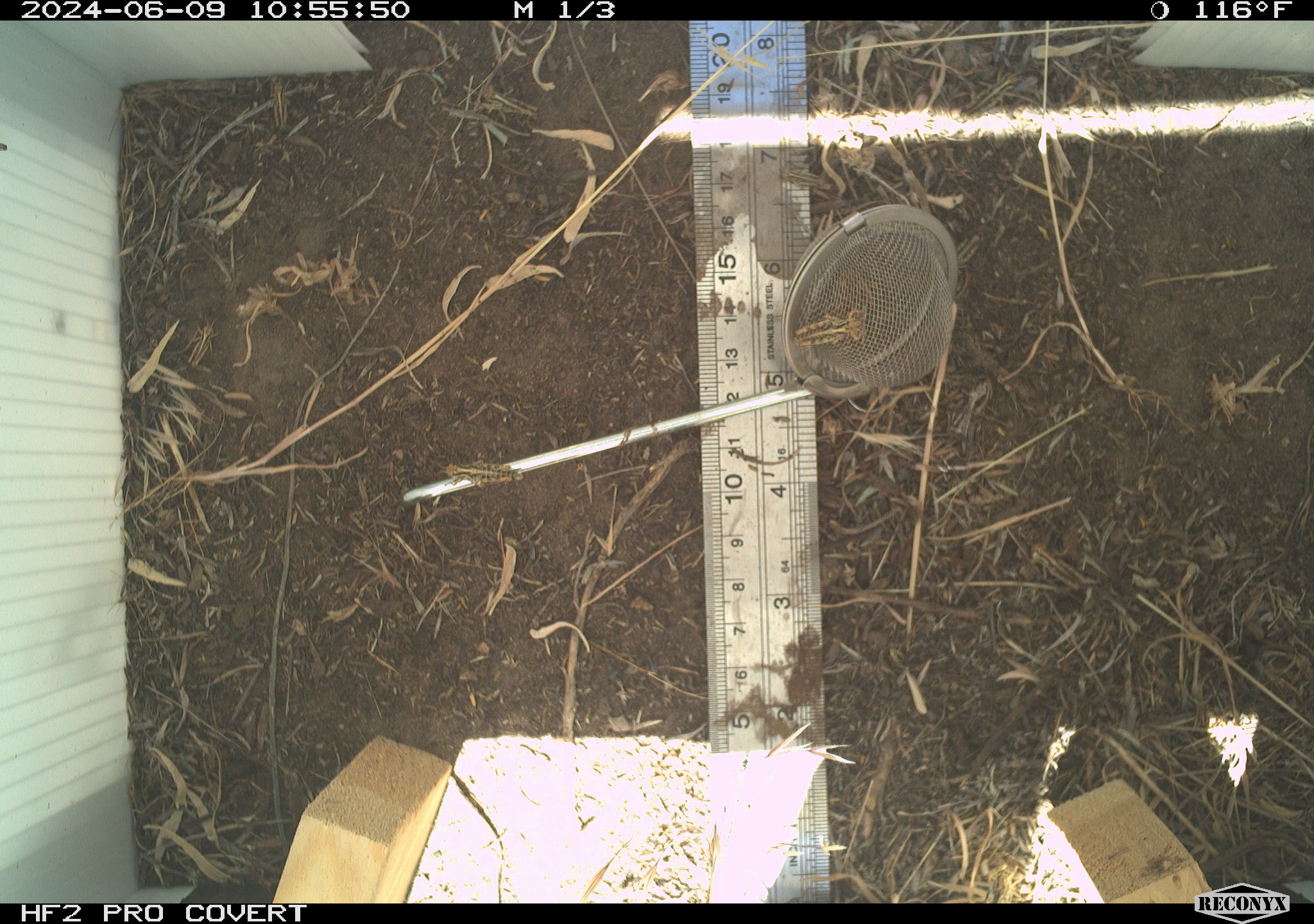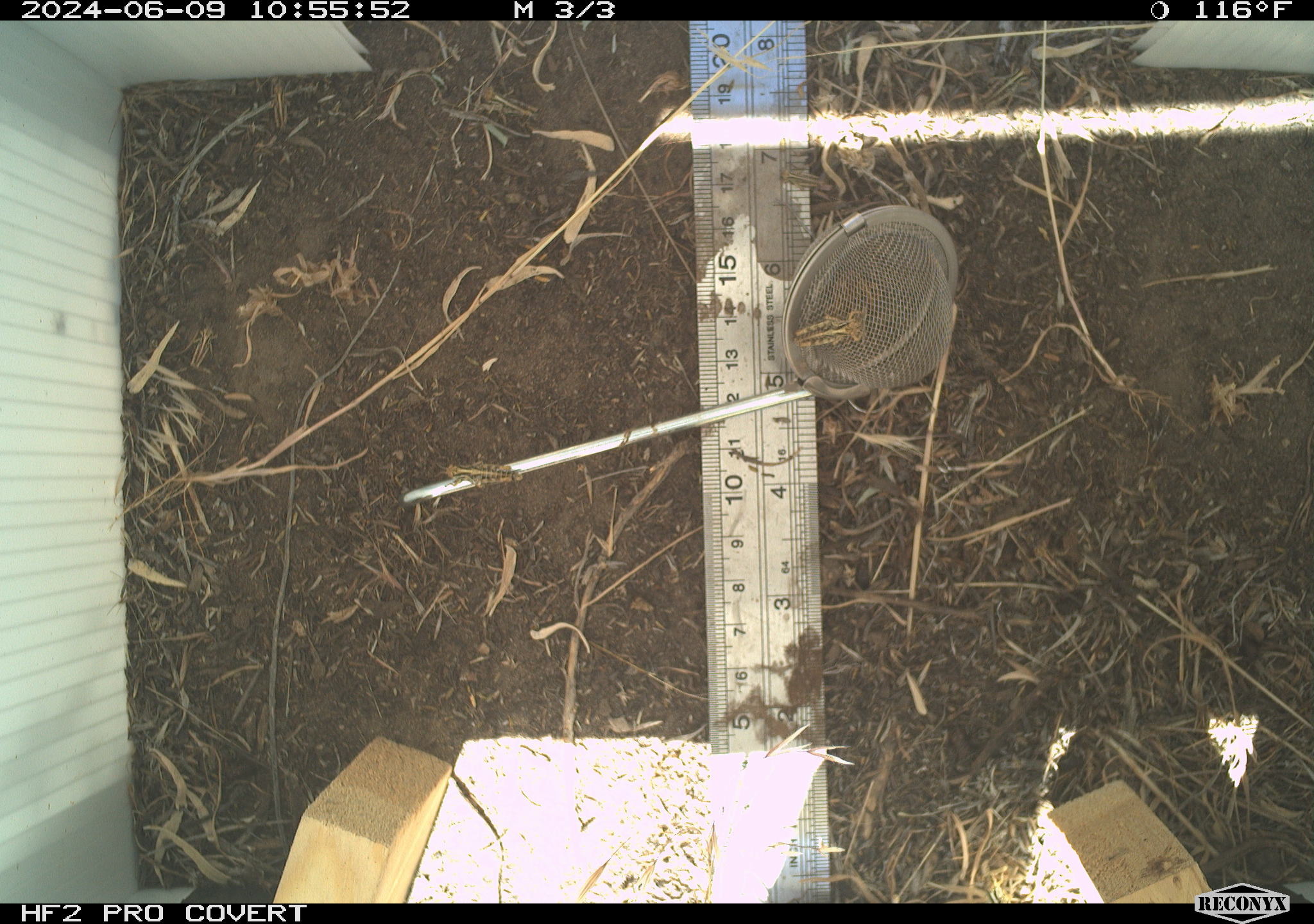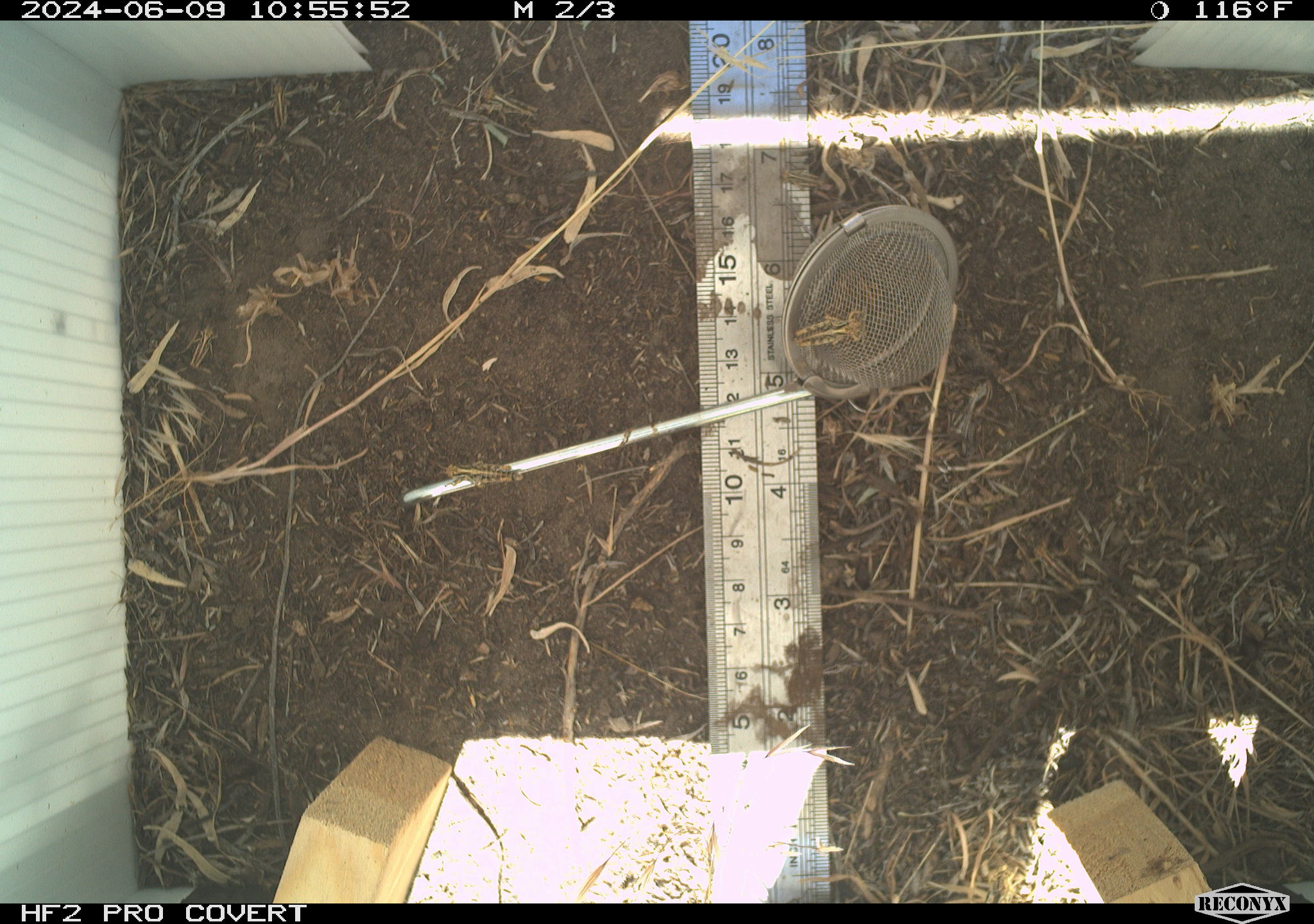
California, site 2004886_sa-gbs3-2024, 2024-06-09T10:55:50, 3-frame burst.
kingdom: Animalia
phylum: Arthropoda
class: Insecta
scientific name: Insecta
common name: insect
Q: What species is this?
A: Insect (Insecta).